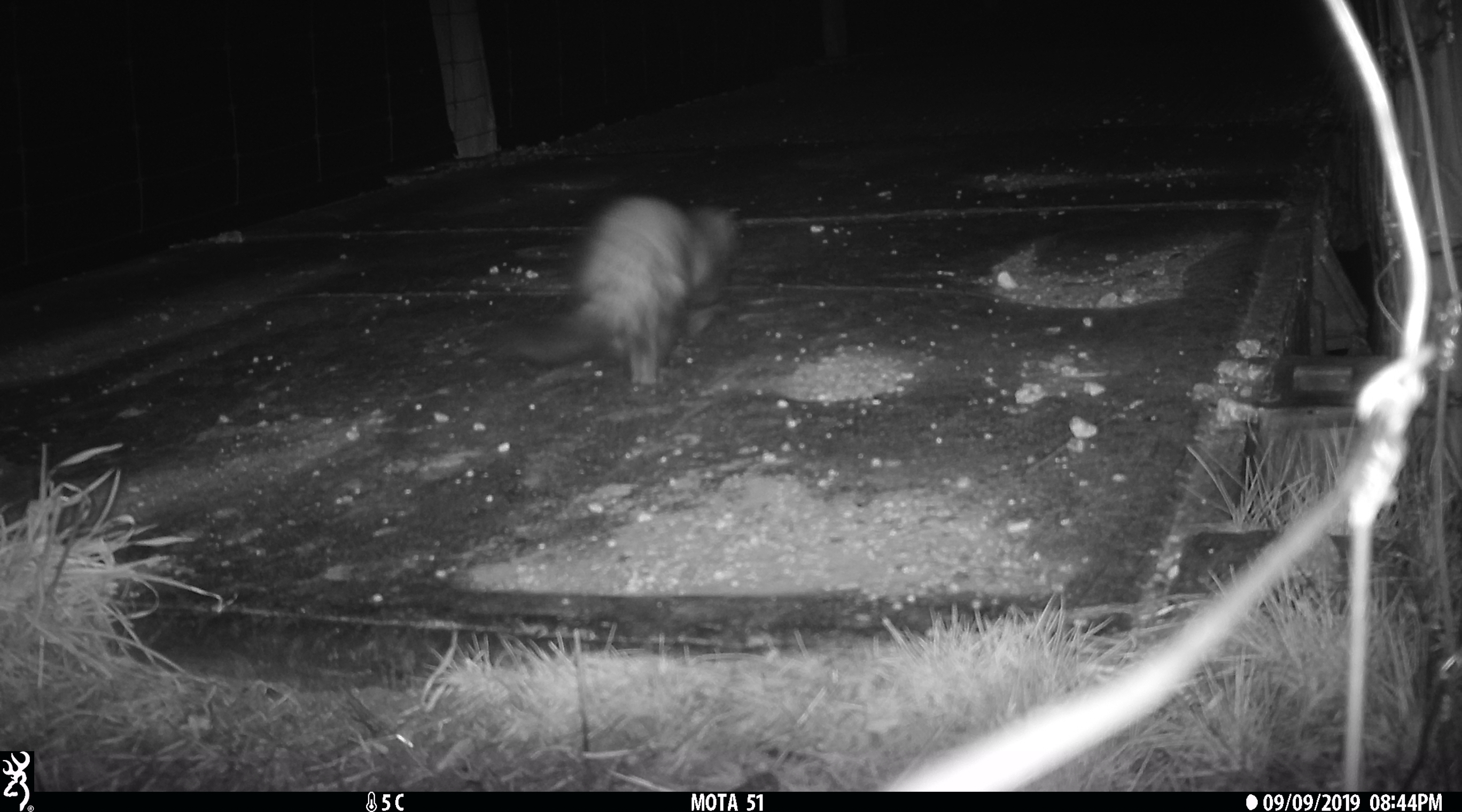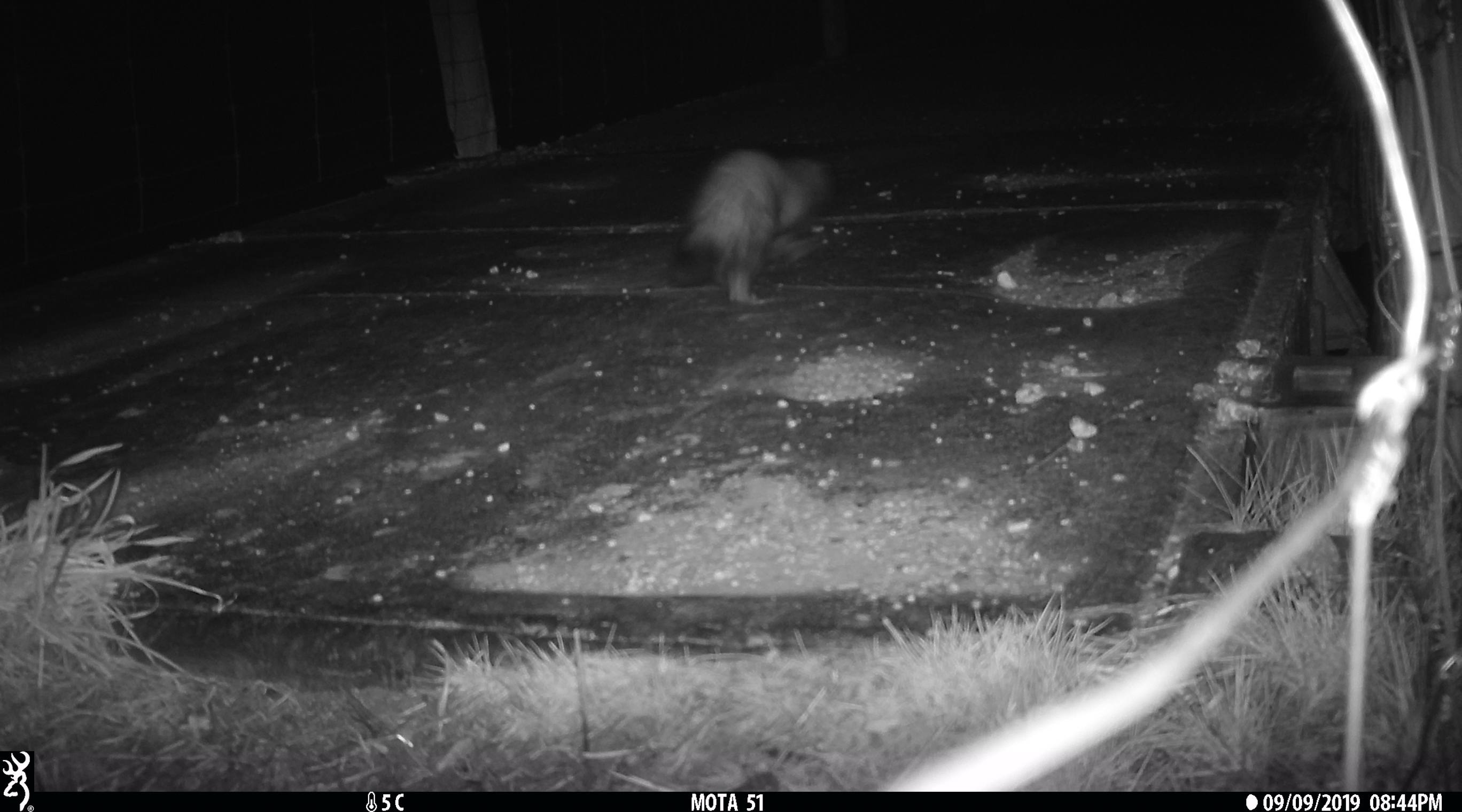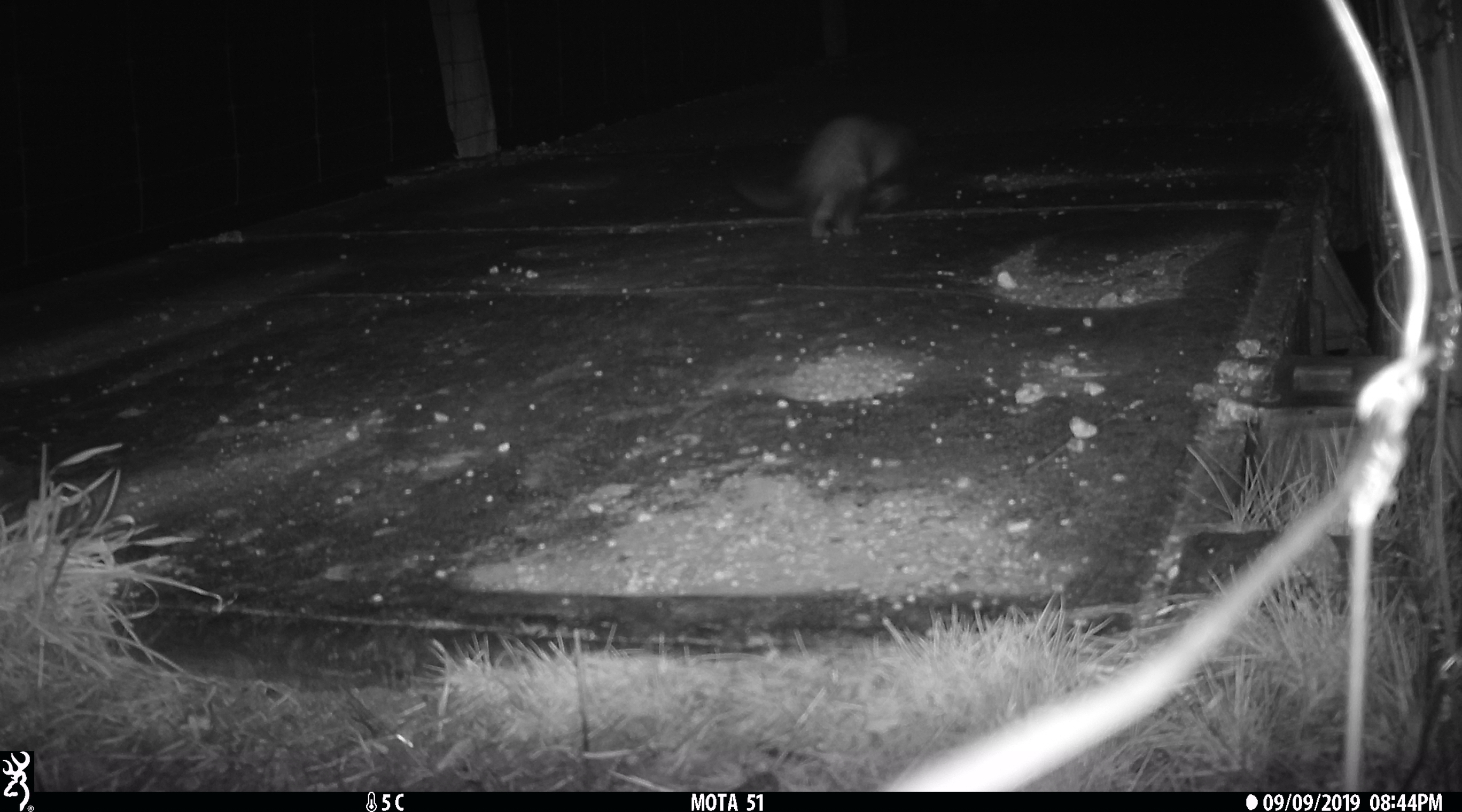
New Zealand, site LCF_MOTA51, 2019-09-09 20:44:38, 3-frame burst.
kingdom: Animalia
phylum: Chordata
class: Mammalia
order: Carnivora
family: Mustelidae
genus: Mustela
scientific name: Mustela furo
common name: ferret